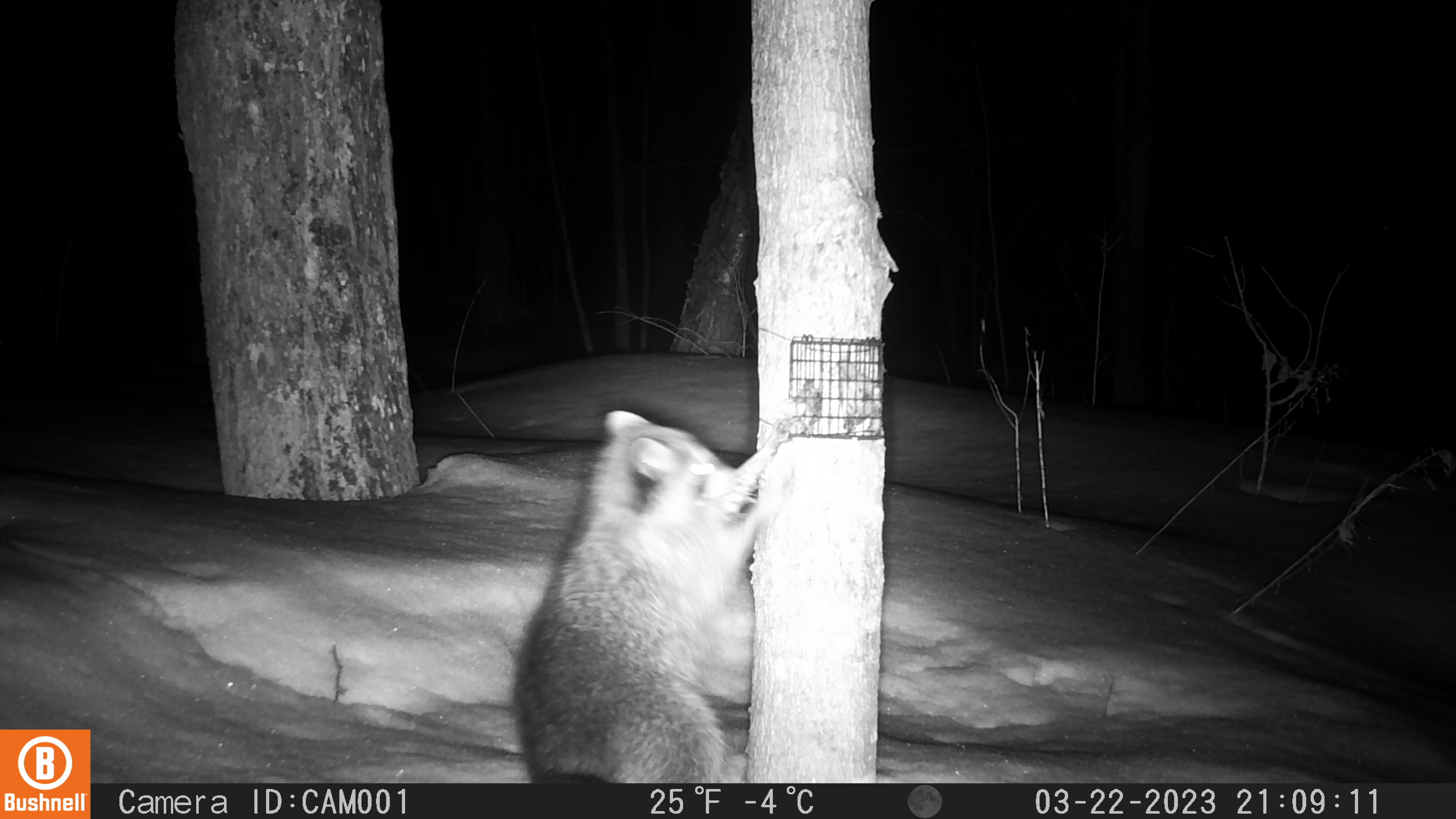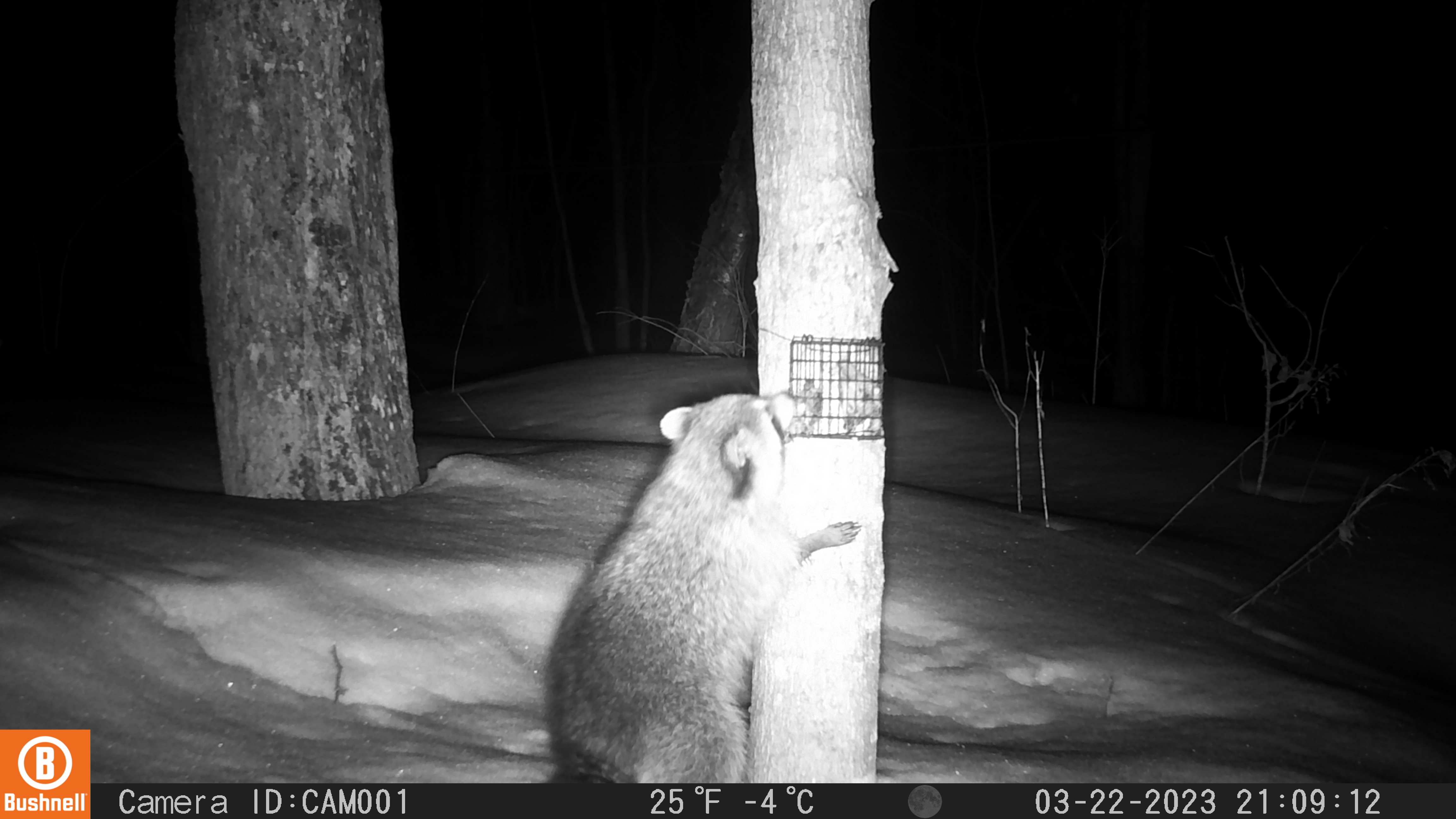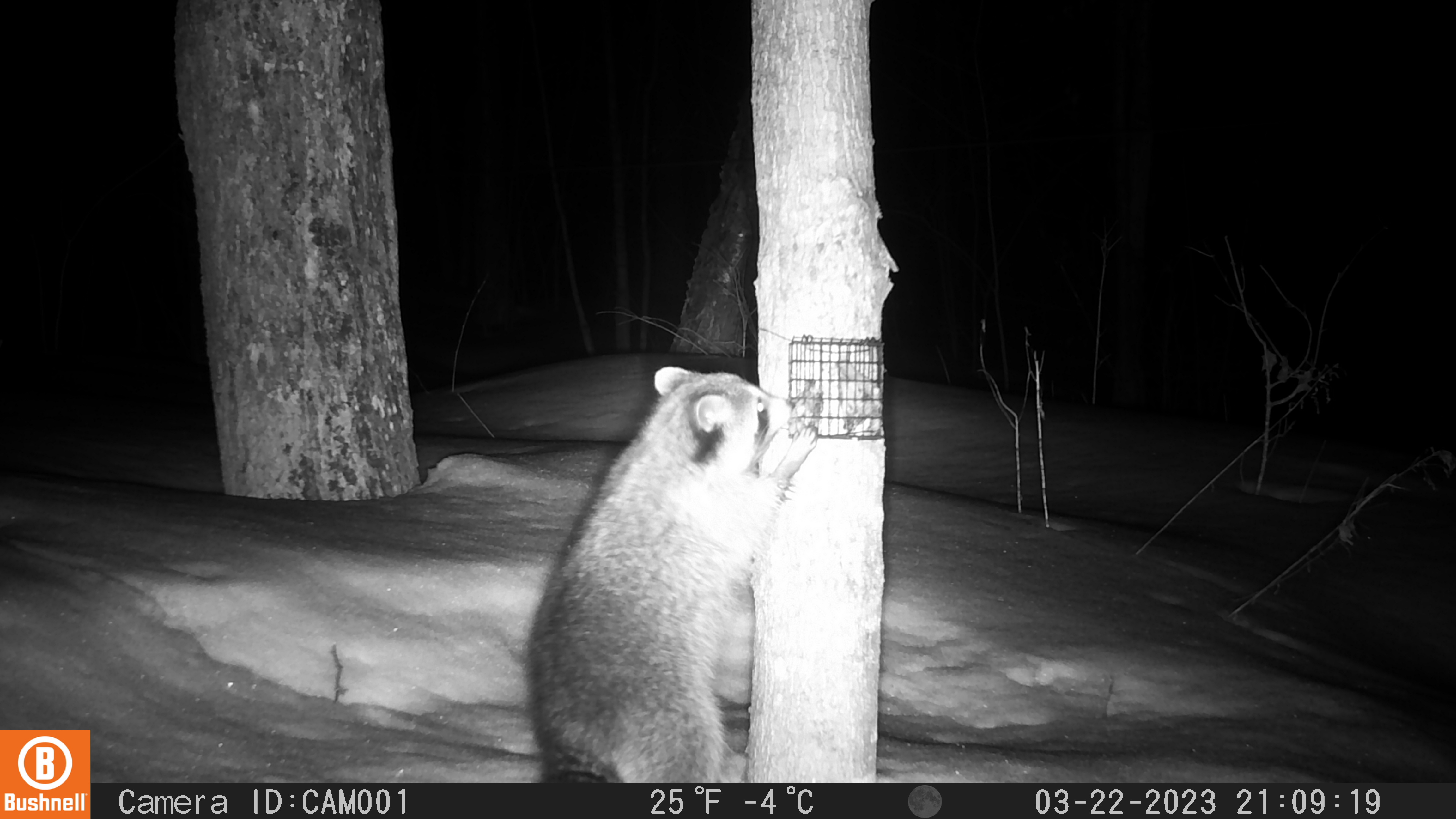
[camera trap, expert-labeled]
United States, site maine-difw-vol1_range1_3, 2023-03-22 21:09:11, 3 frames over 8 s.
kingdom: Animalia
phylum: Chordata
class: Mammalia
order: Carnivora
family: Procyonidae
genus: Procyon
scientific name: Procyon lotor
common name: raccoon